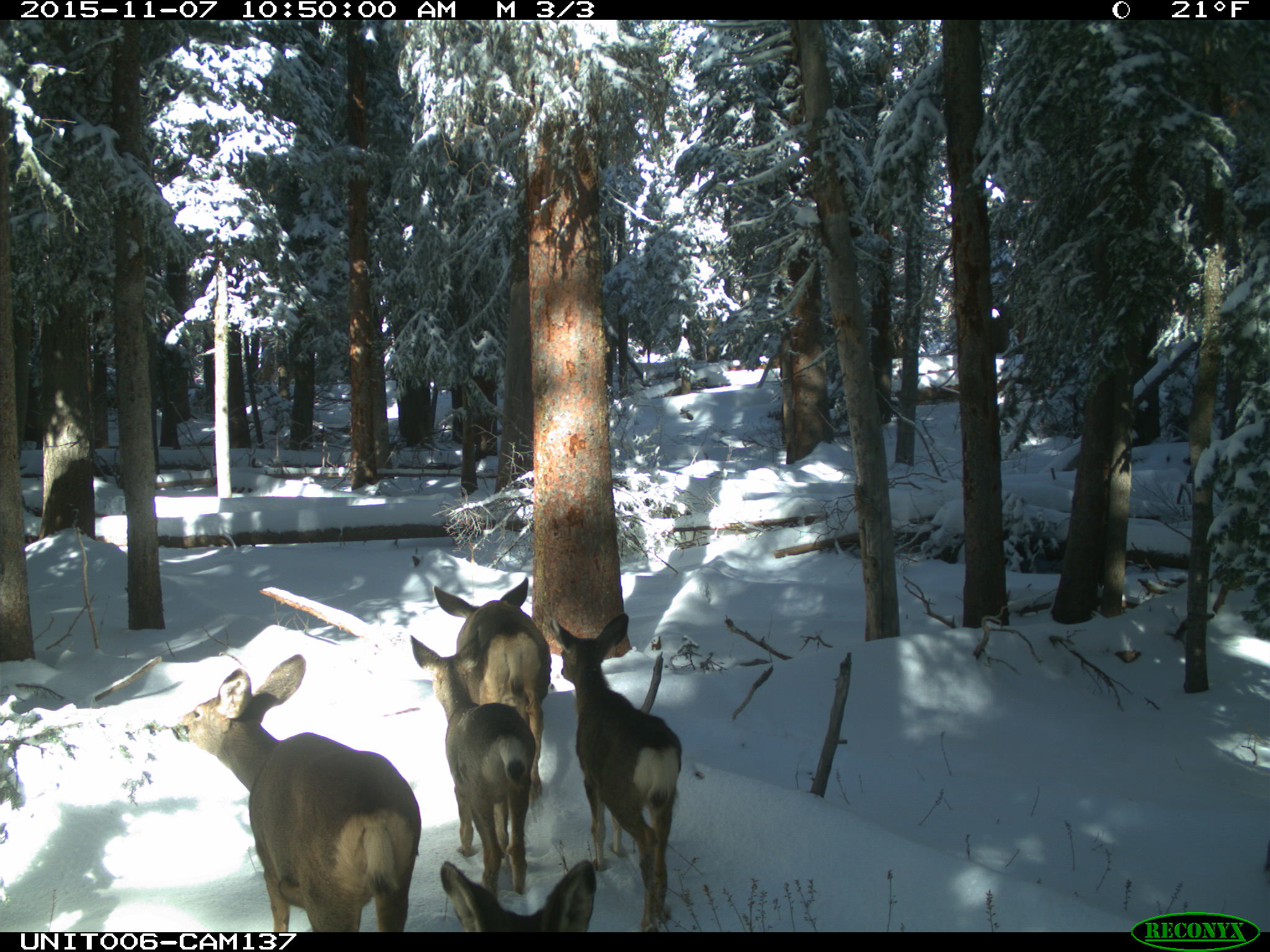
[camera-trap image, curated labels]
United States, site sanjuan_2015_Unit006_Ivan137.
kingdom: Animalia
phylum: Chordata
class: Mammalia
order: Artiodactyla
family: Cervidae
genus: Odocoileus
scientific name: Odocoileus hemionus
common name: mule deer